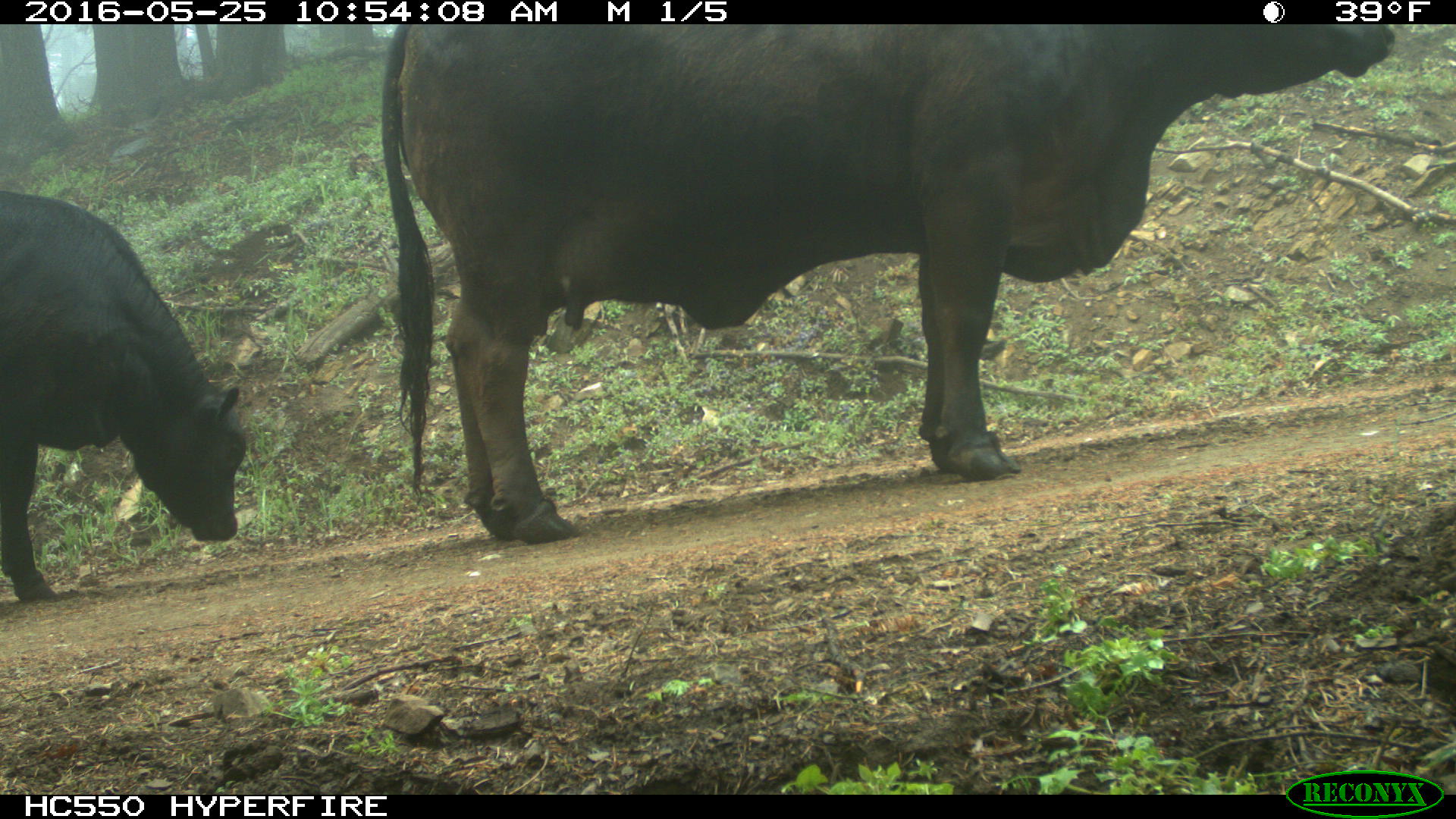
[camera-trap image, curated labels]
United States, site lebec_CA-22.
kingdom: Animalia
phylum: Chordata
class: Mammalia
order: Artiodactyla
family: Bovidae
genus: Bos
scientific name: Bos taurus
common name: domestic cow